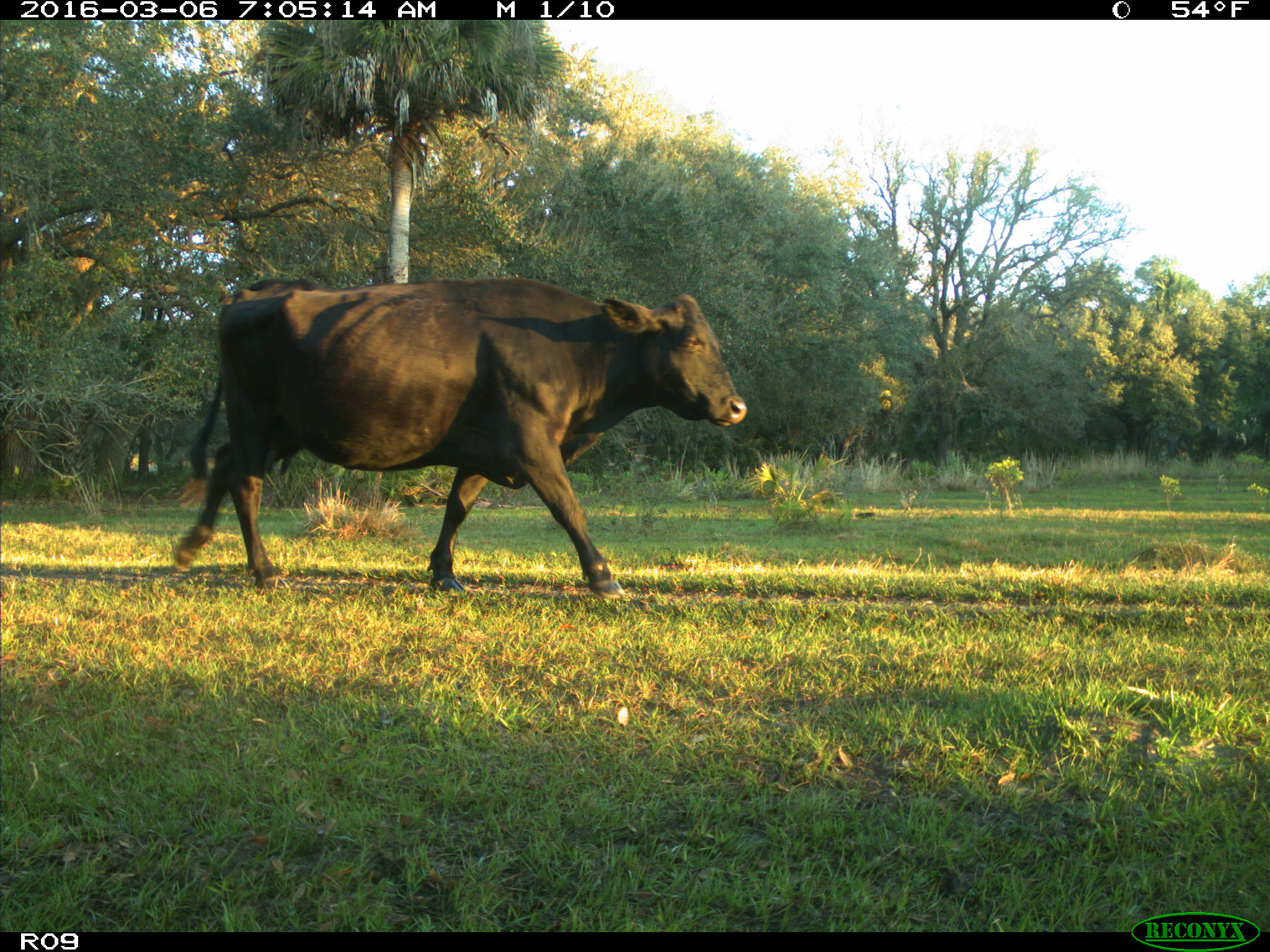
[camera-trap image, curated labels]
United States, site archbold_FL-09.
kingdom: Animalia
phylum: Chordata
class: Mammalia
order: Artiodactyla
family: Bovidae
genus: Bos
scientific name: Bos taurus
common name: domestic cow